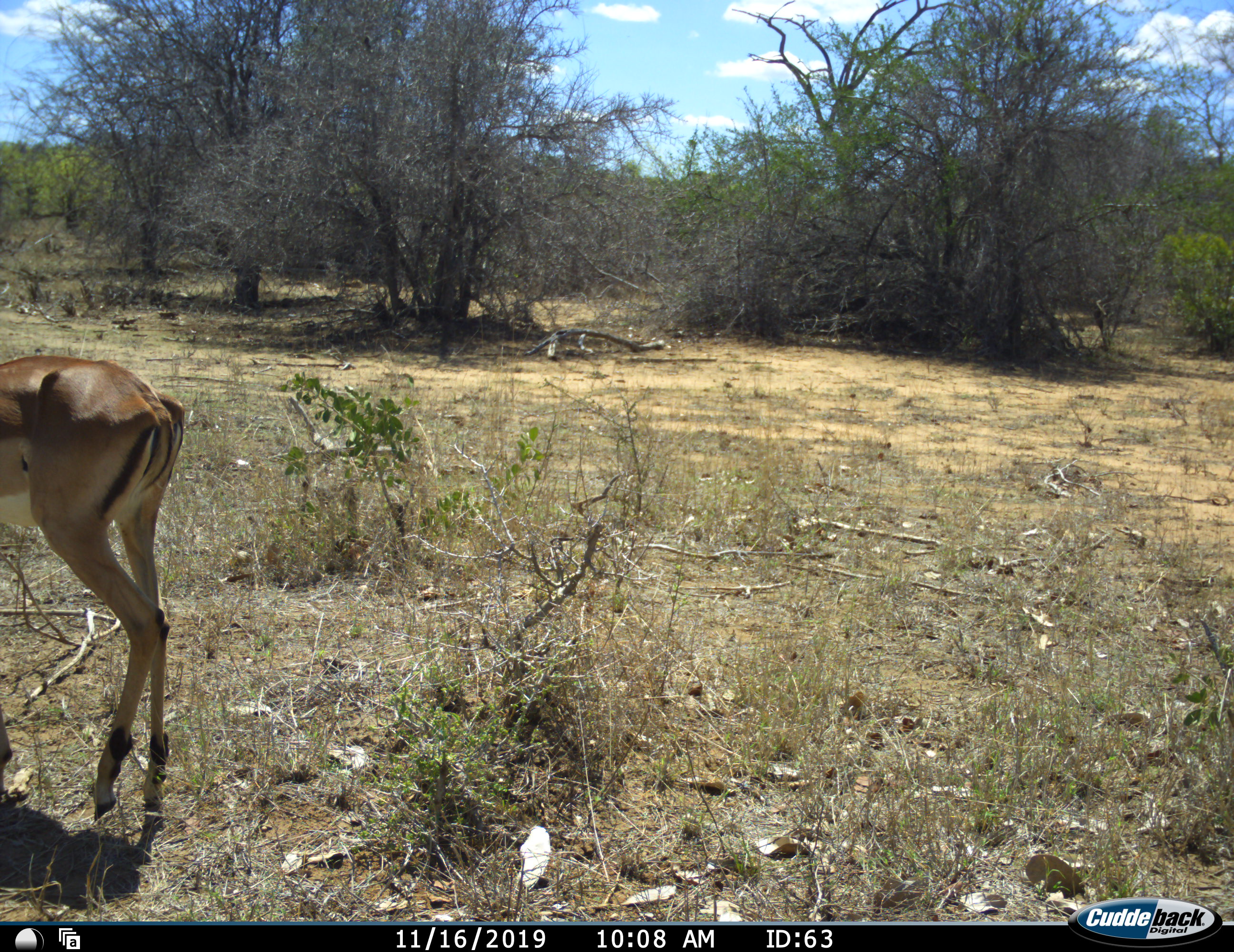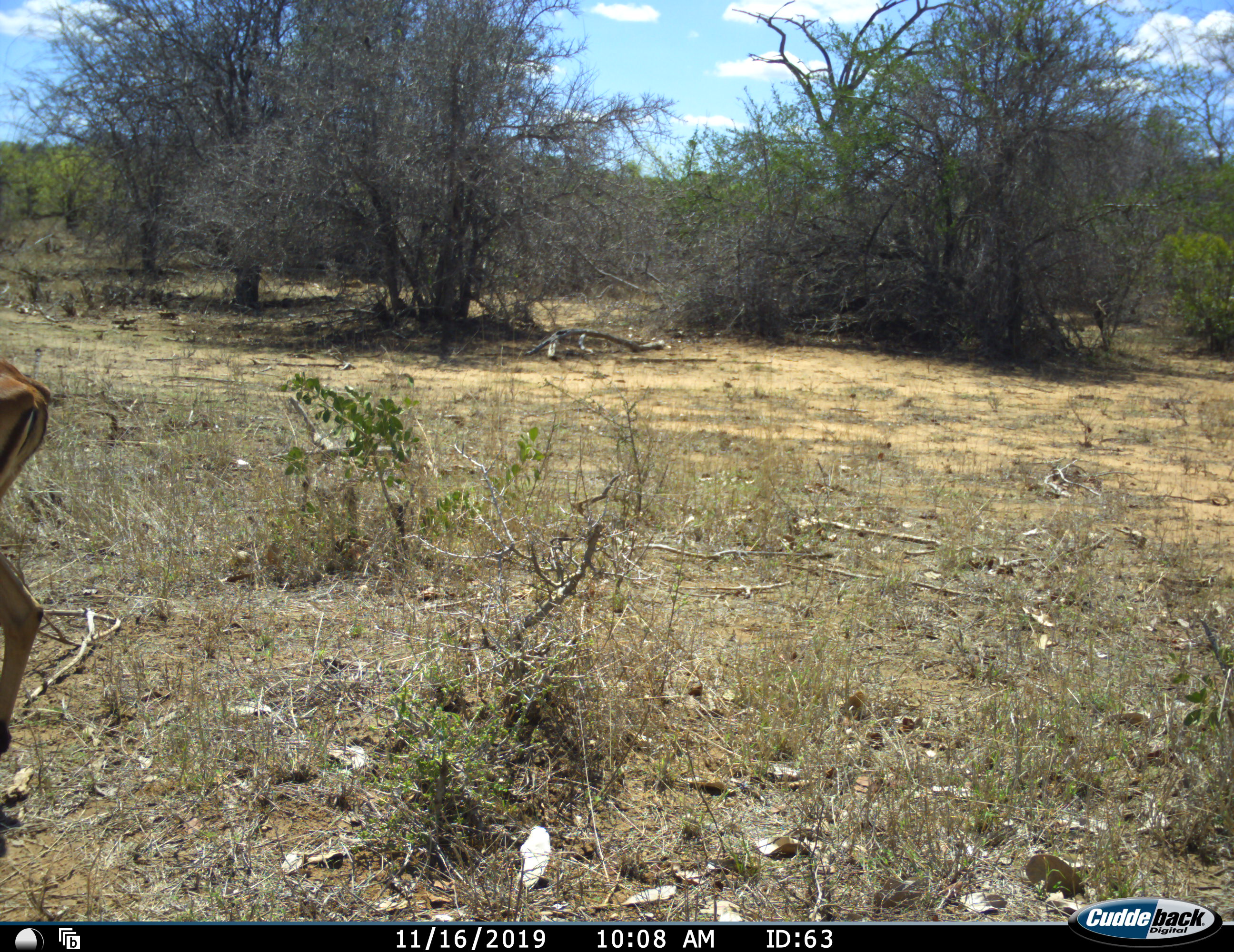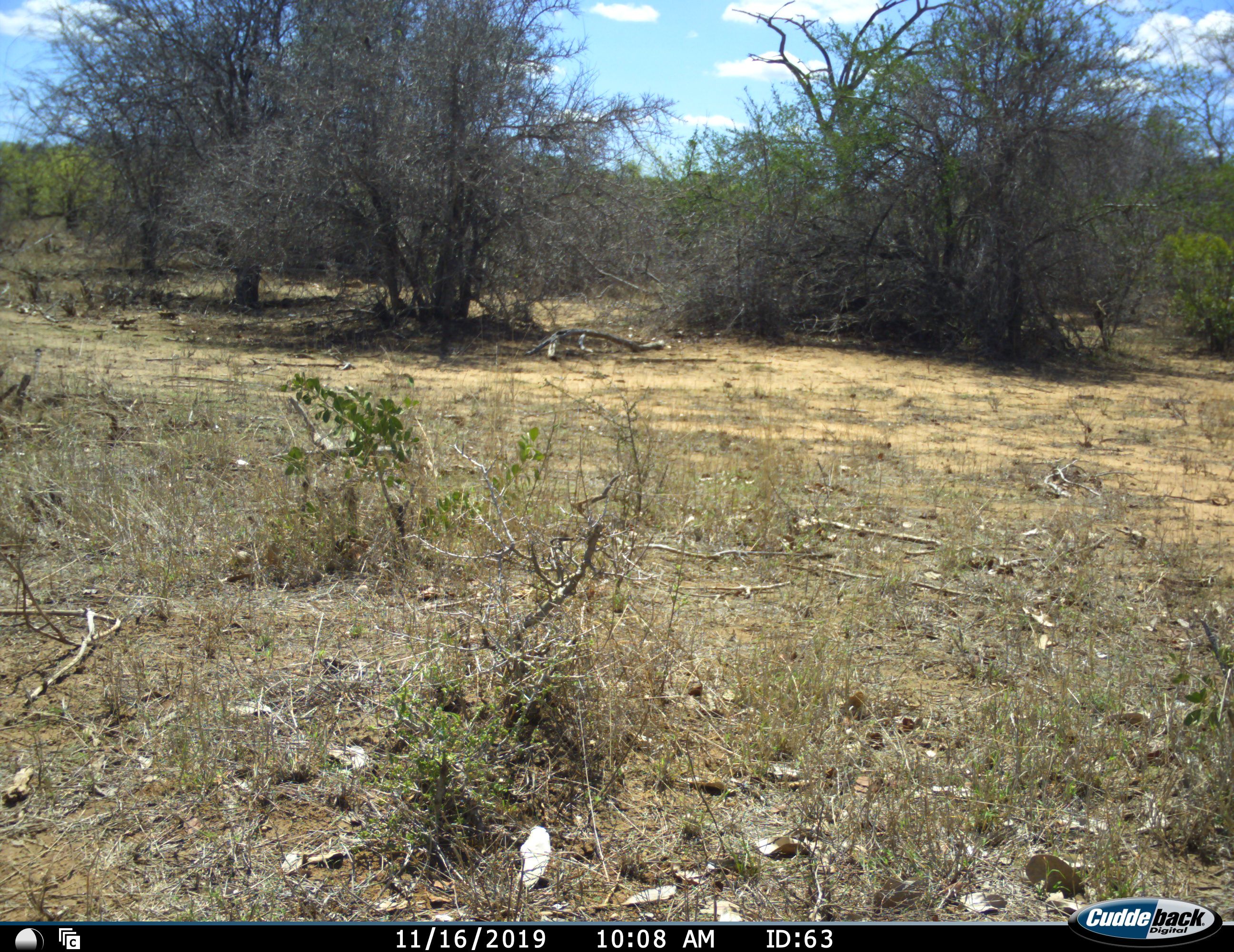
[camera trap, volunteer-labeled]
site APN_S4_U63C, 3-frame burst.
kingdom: Animalia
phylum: Chordata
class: Mammalia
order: Artiodactyla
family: Bovidae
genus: Aepyceros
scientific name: Aepyceros melampus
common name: impala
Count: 1.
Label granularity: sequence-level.